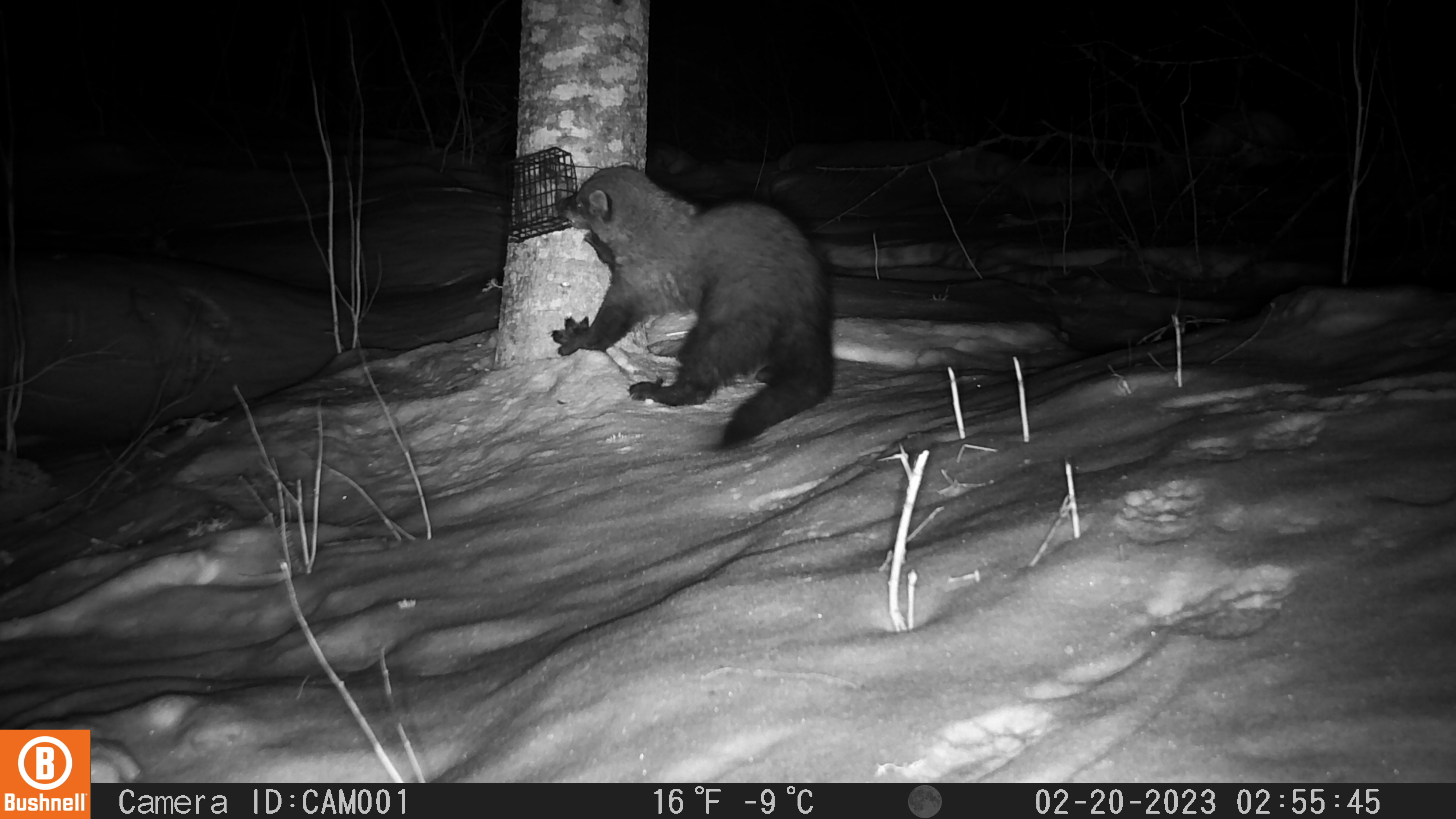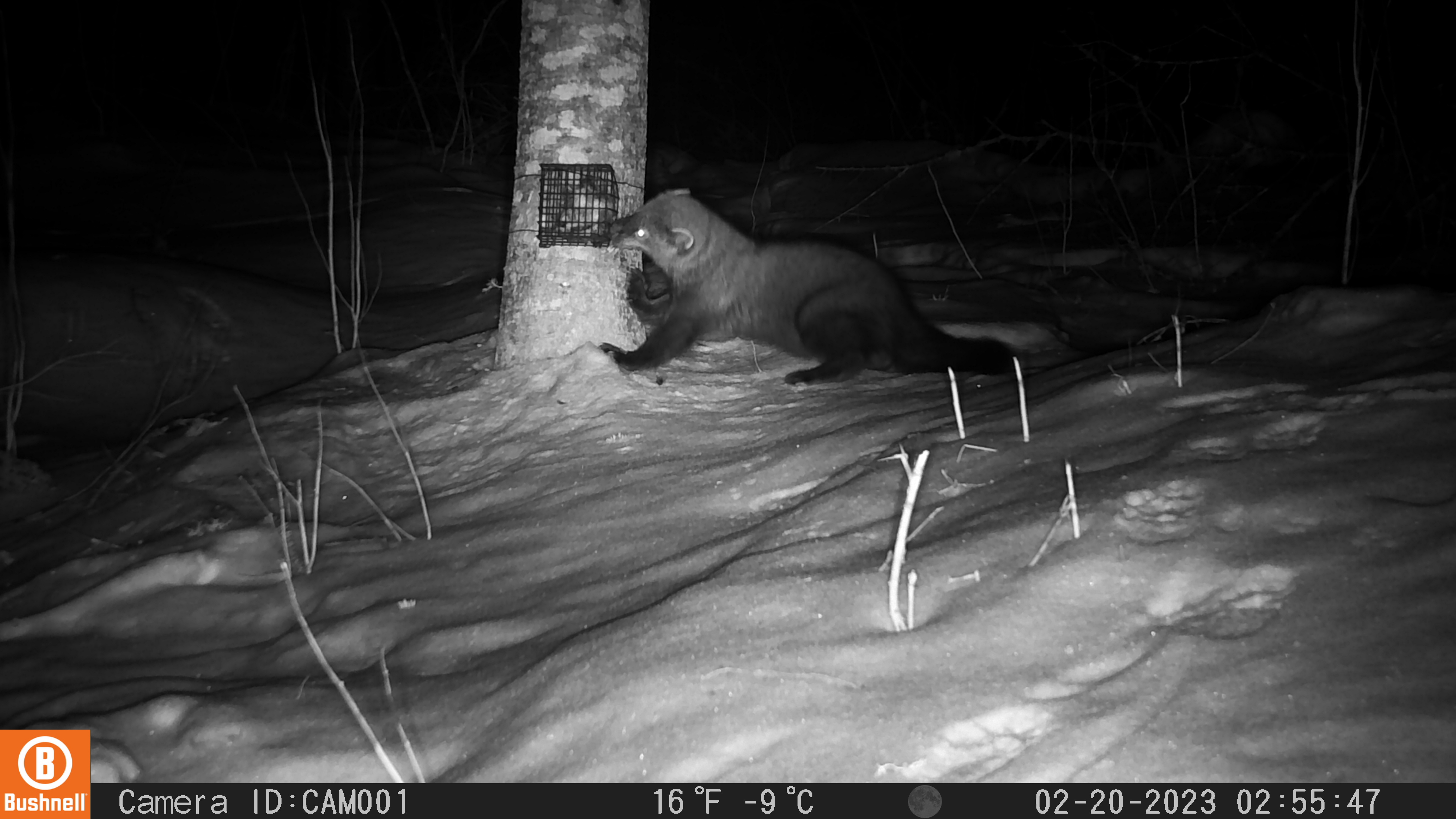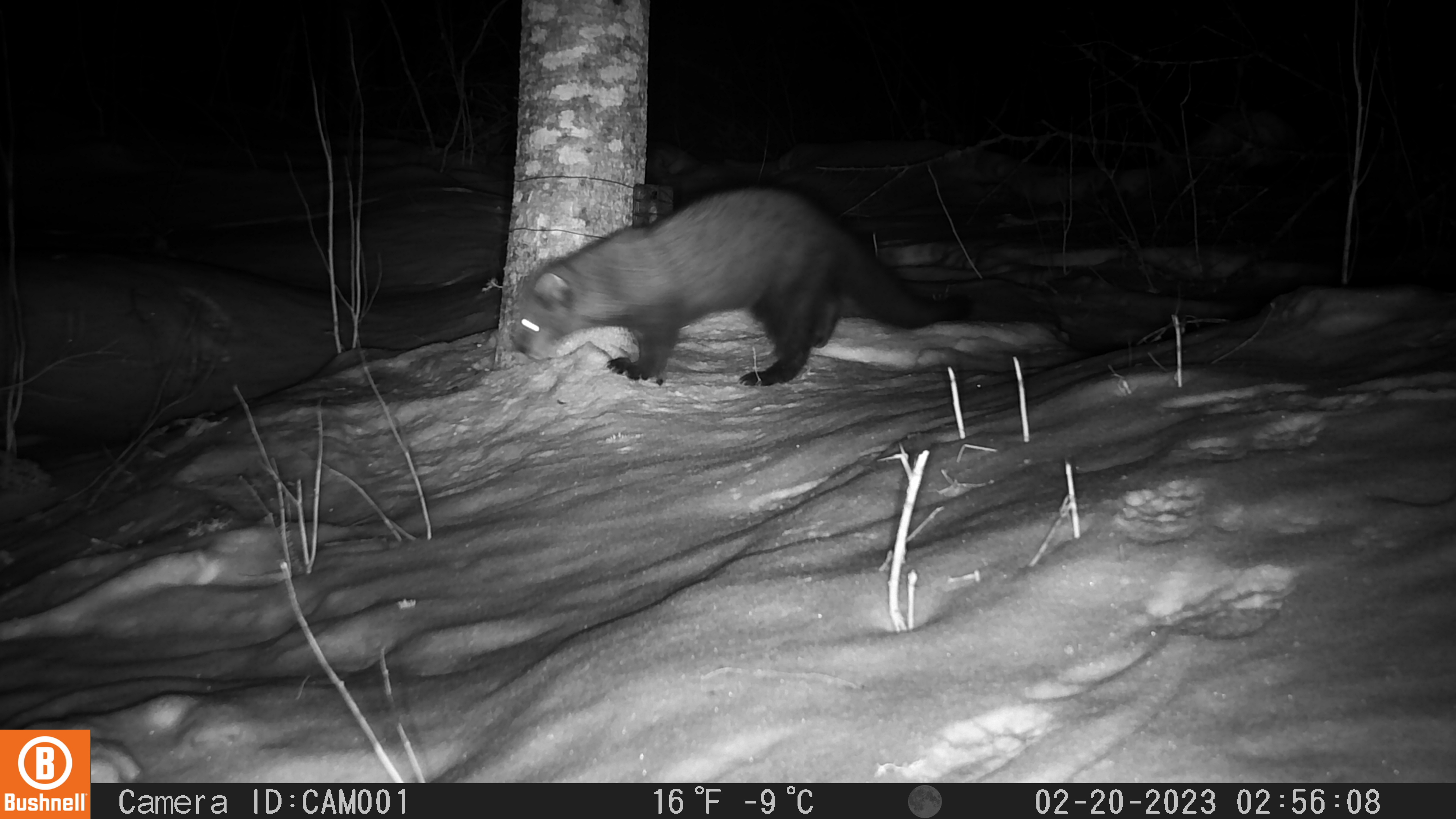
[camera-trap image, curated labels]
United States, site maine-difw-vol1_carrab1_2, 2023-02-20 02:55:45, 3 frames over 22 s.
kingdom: Animalia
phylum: Chordata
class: Mammalia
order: Carnivora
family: Mustelidae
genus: Pekania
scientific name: Pekania pennanti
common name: fisher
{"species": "fisher (Pekania pennanti)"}